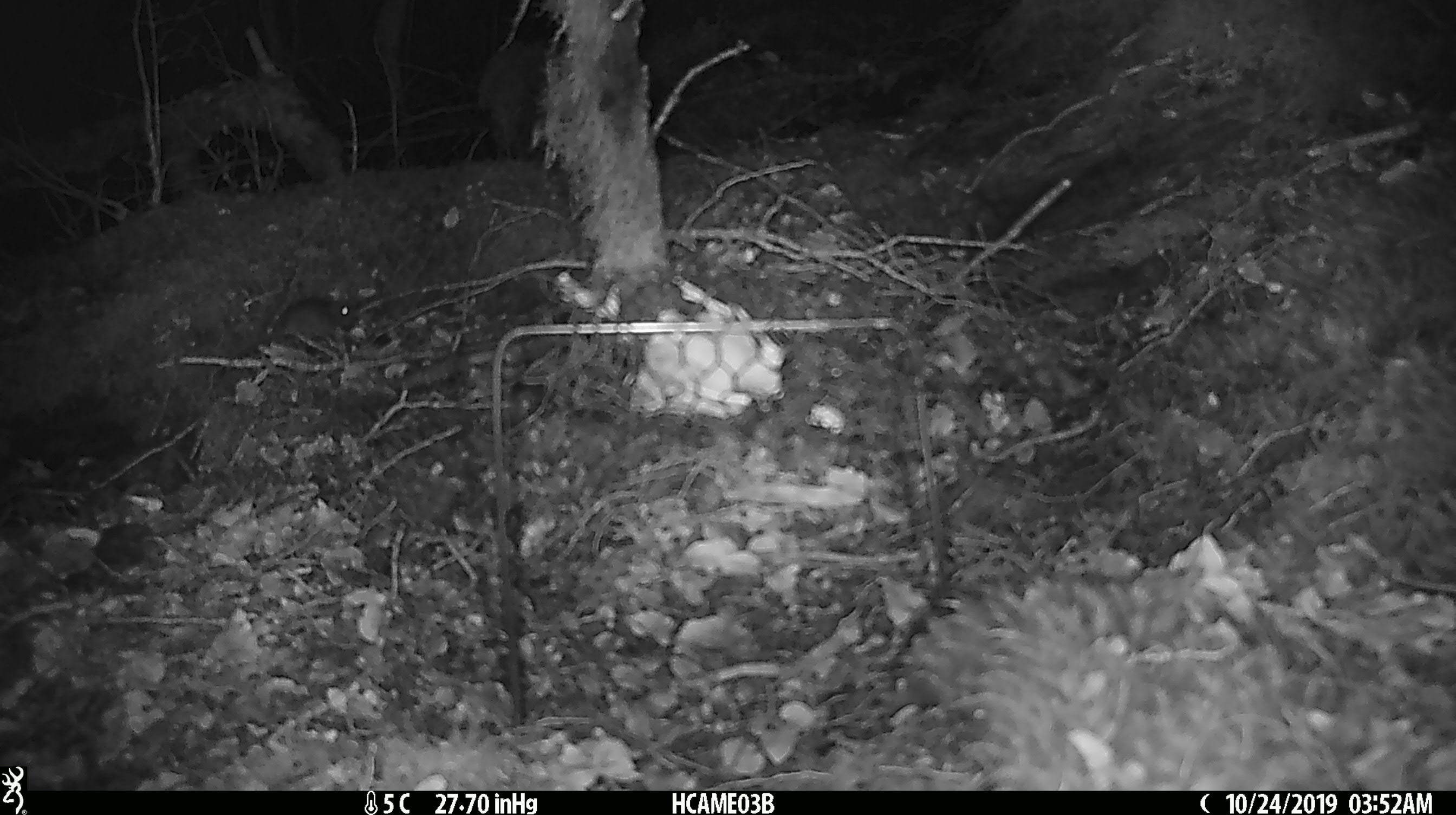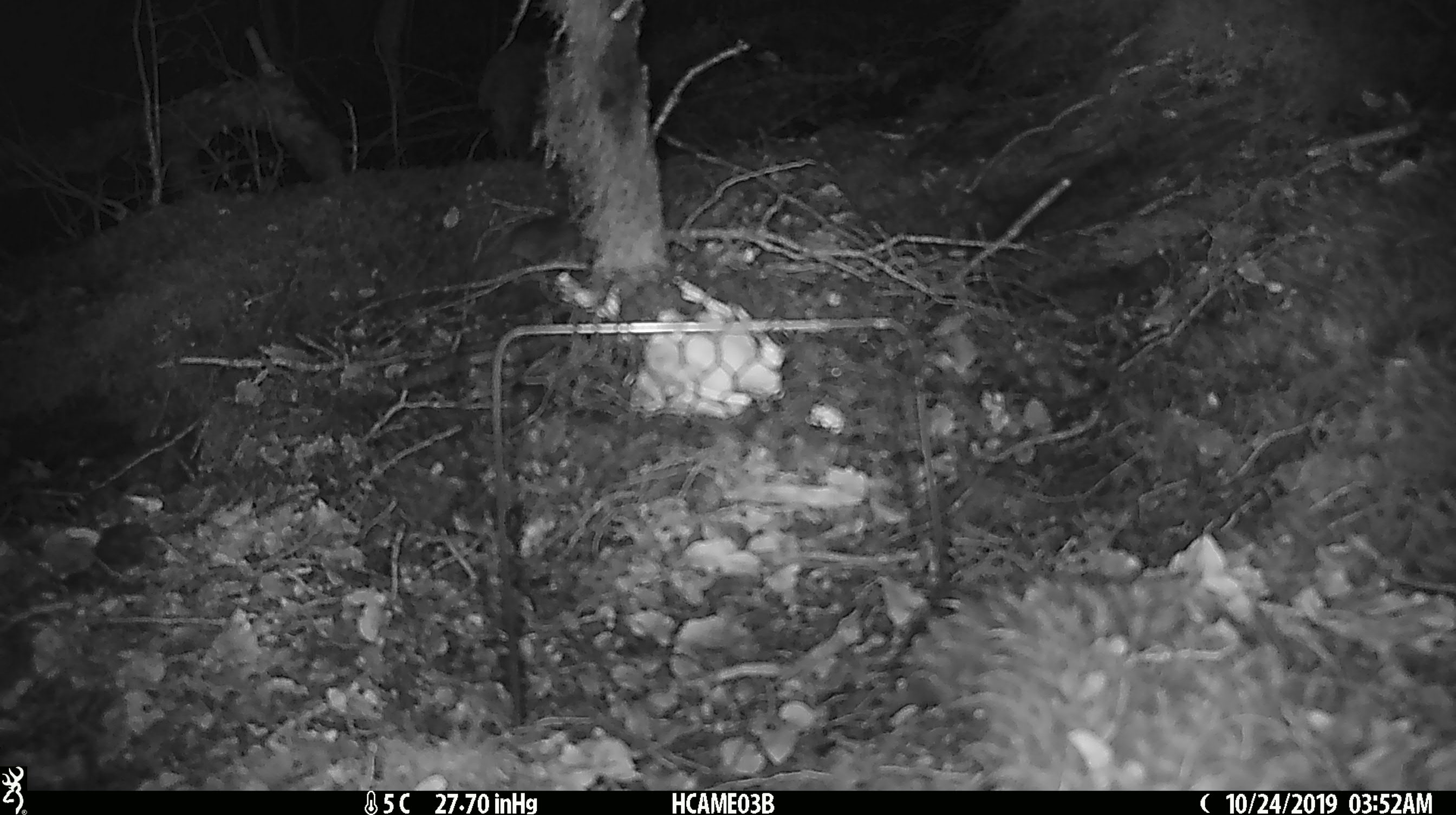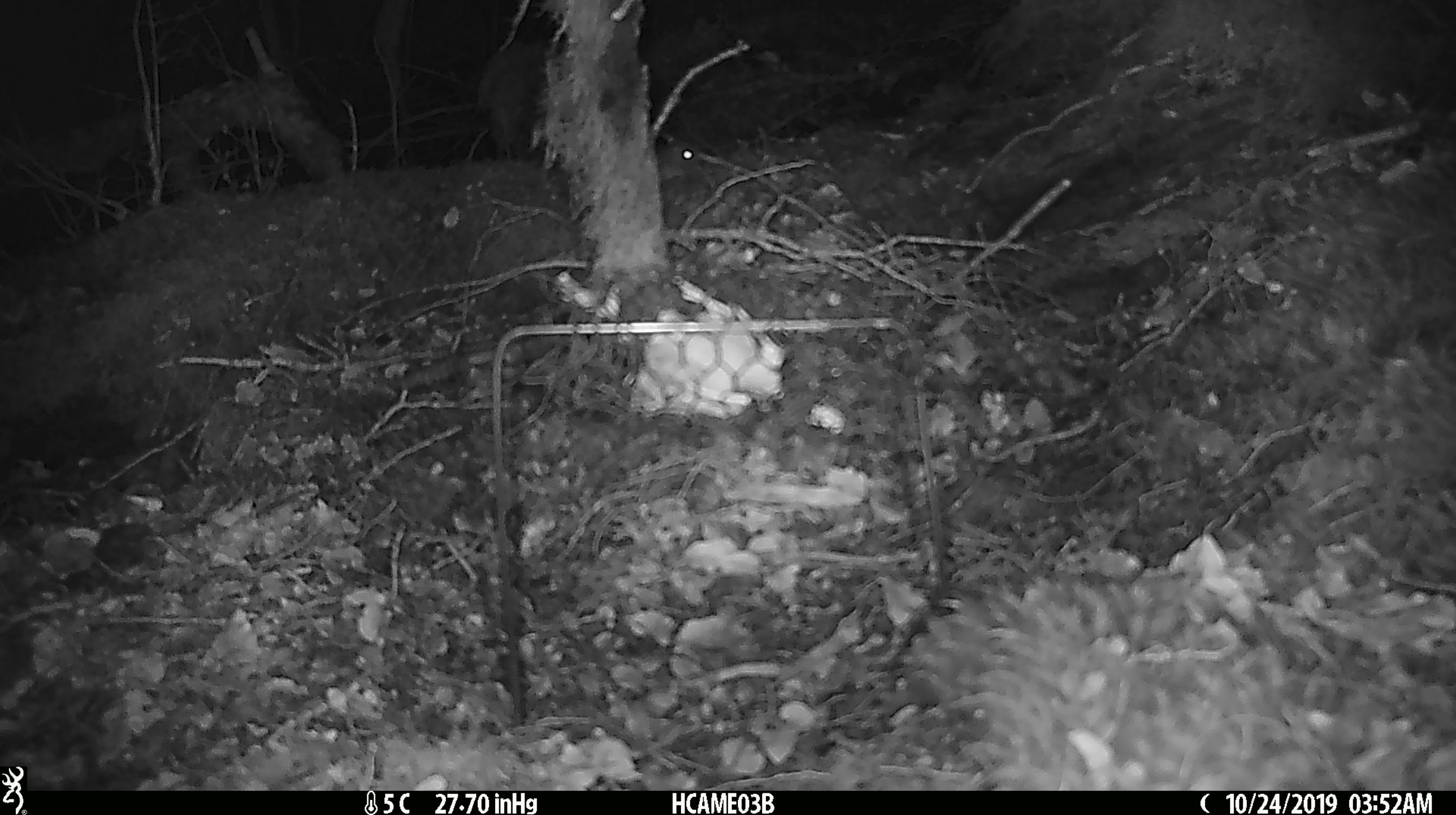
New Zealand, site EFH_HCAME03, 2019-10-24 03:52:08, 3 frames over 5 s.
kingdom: Animalia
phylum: Chordata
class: Mammalia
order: Rodentia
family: Muridae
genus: Mus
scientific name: Mus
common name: mouse